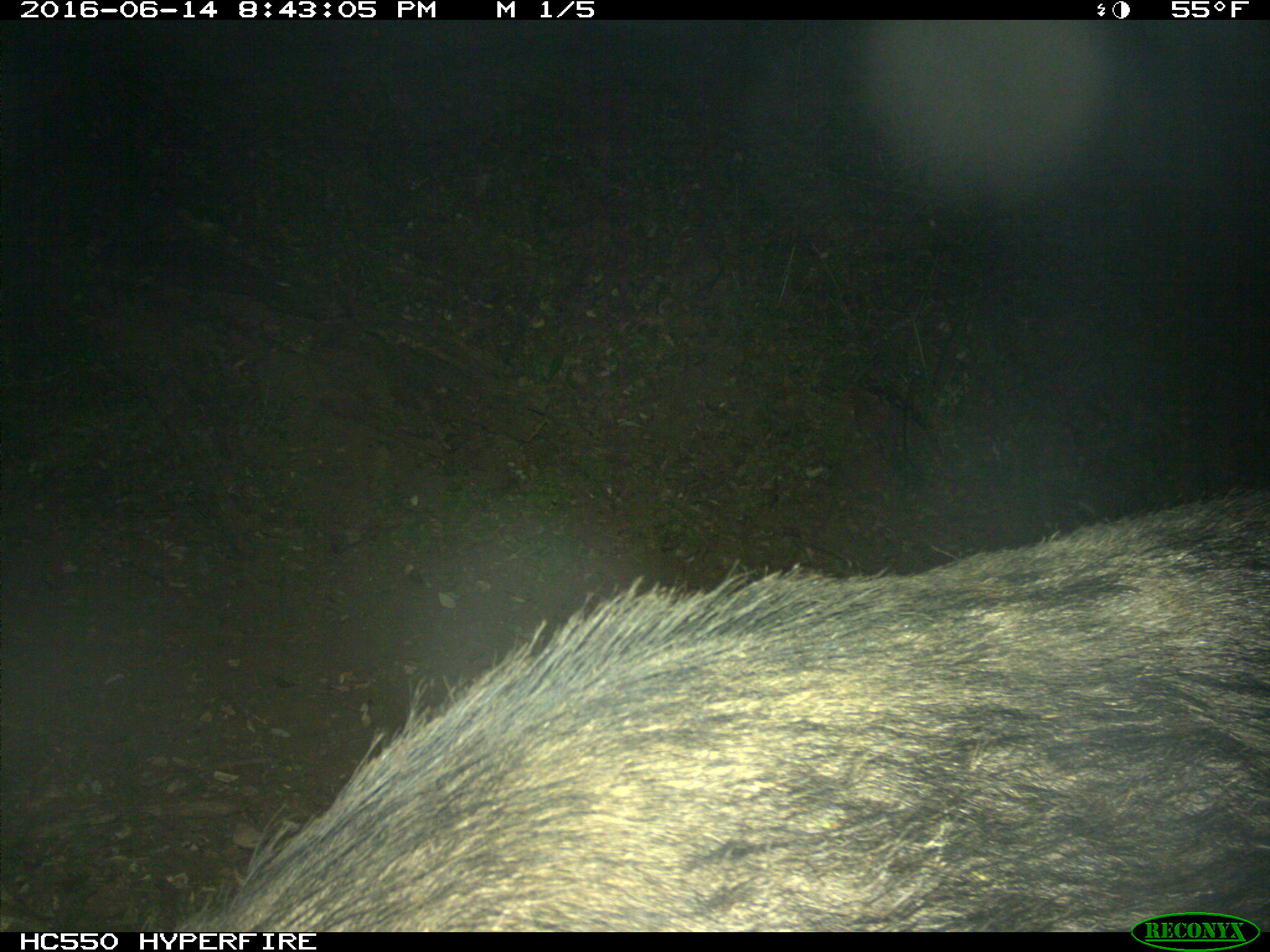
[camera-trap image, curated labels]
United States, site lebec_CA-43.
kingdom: Animalia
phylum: Chordata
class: Mammalia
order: Artiodactyla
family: Suidae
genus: Sus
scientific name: Sus scrofa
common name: wild boar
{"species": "Sus scrofa (wild boar)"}